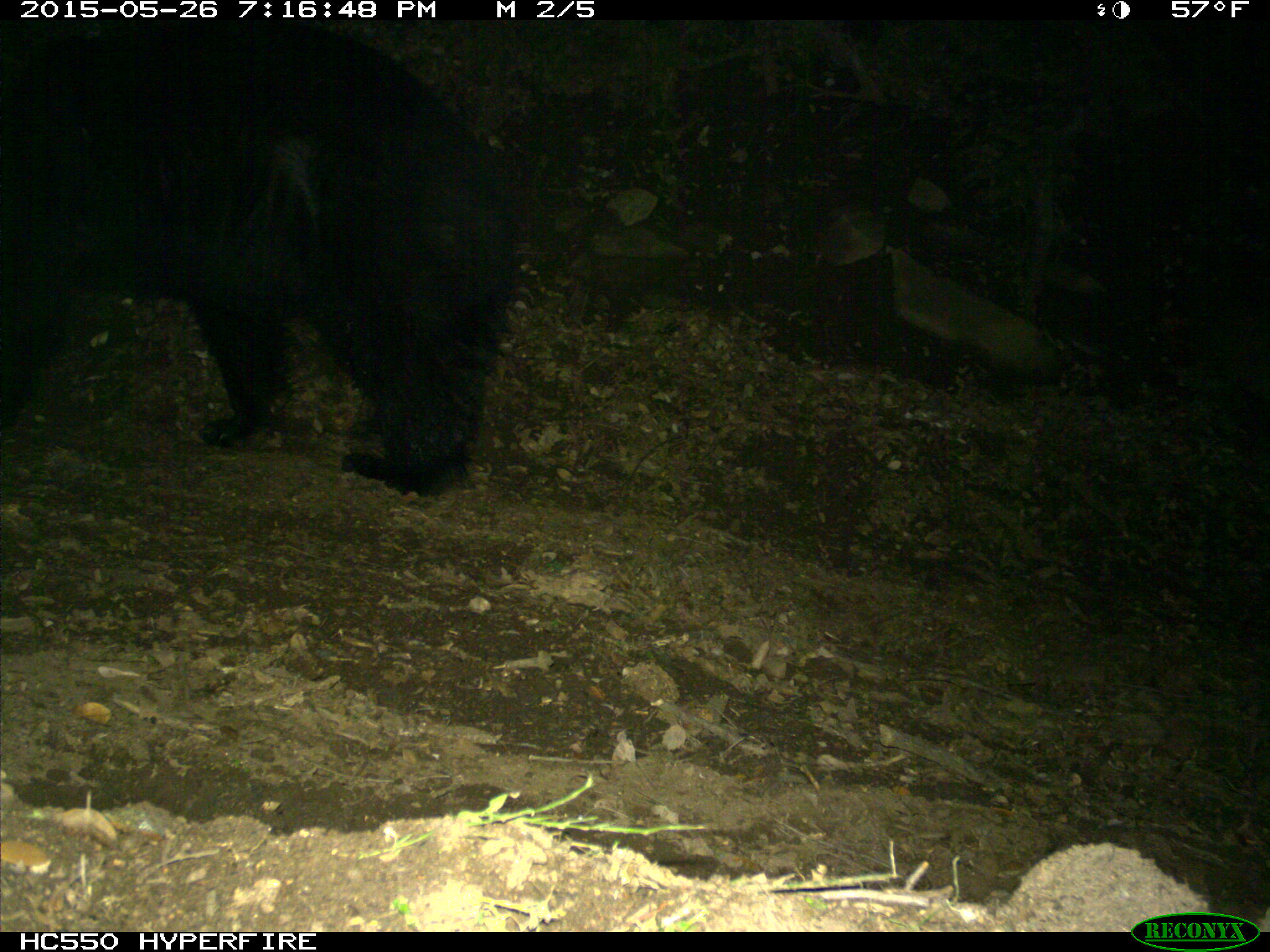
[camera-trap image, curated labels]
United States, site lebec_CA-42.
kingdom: Animalia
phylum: Chordata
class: Mammalia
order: Carnivora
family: Ursidae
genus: Ursus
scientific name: Ursus americanus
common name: american black bear